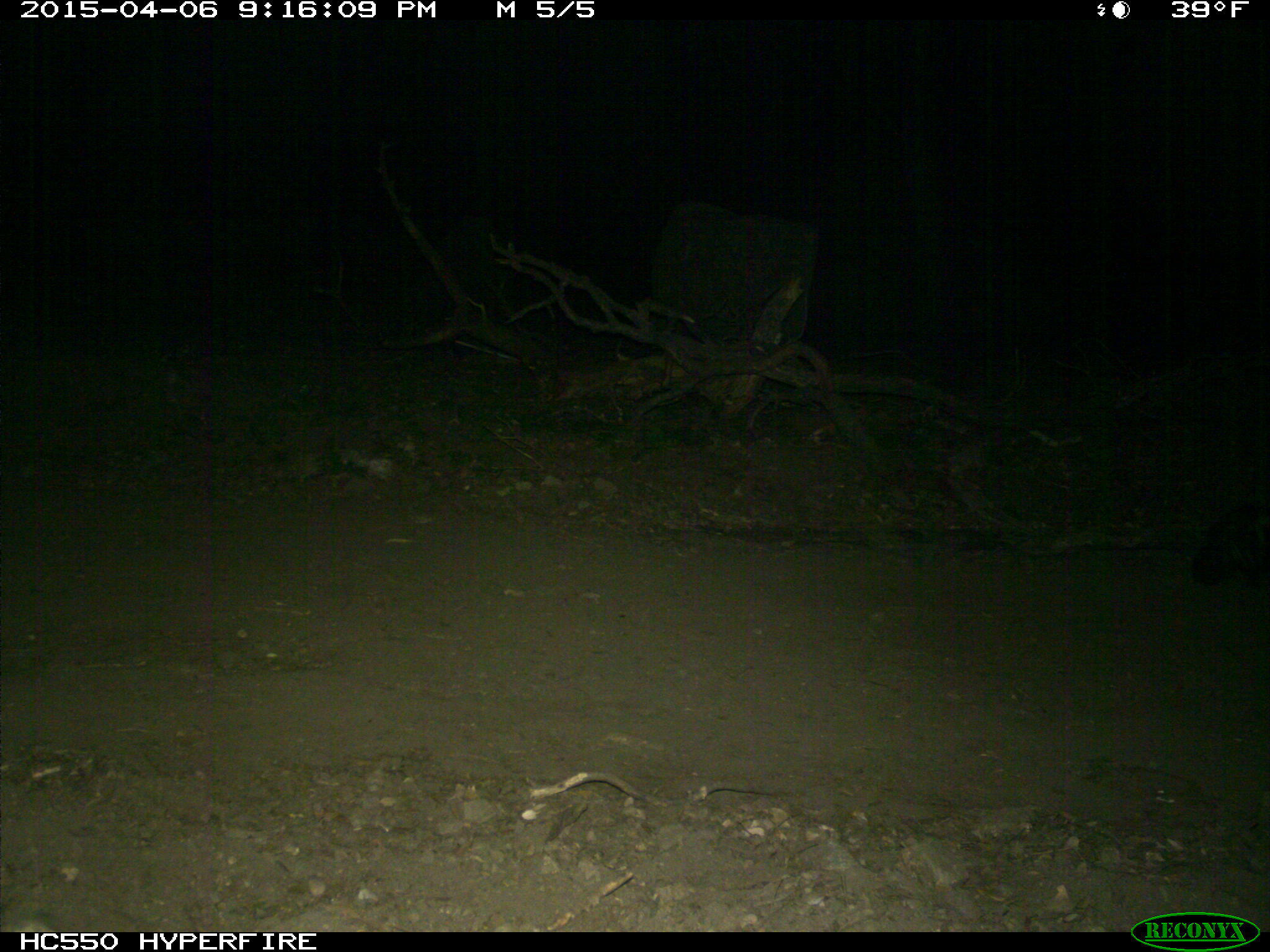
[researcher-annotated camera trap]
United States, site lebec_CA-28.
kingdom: Animalia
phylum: Chordata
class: Mammalia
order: Carnivora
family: Mephitidae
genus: Mephitis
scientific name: Mephitis mephitis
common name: striped skunk